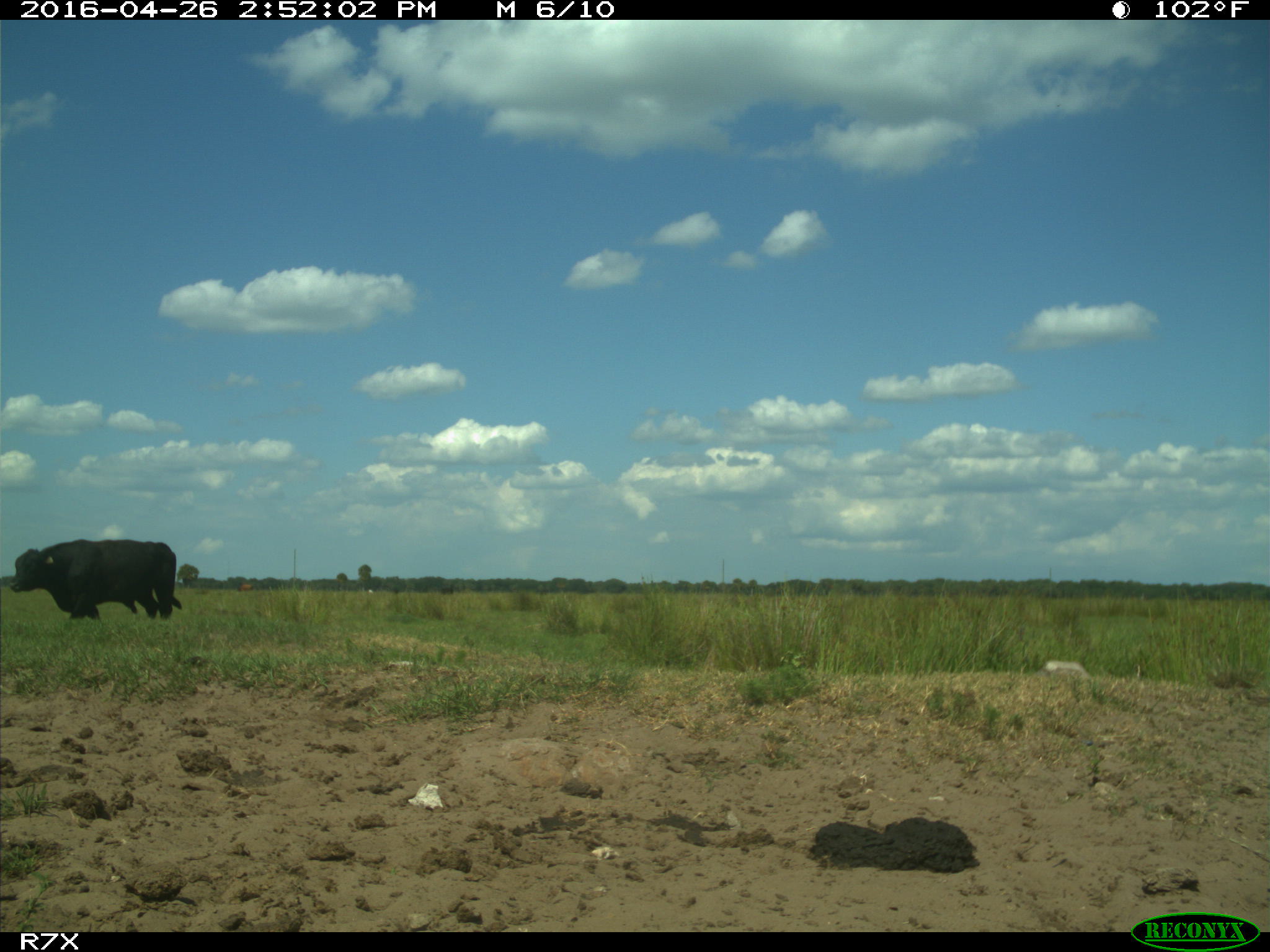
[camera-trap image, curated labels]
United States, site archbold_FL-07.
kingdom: Animalia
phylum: Chordata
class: Mammalia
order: Artiodactyla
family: Bovidae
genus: Bos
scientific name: Bos taurus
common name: domestic cow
Bos taurus (domestic cow).